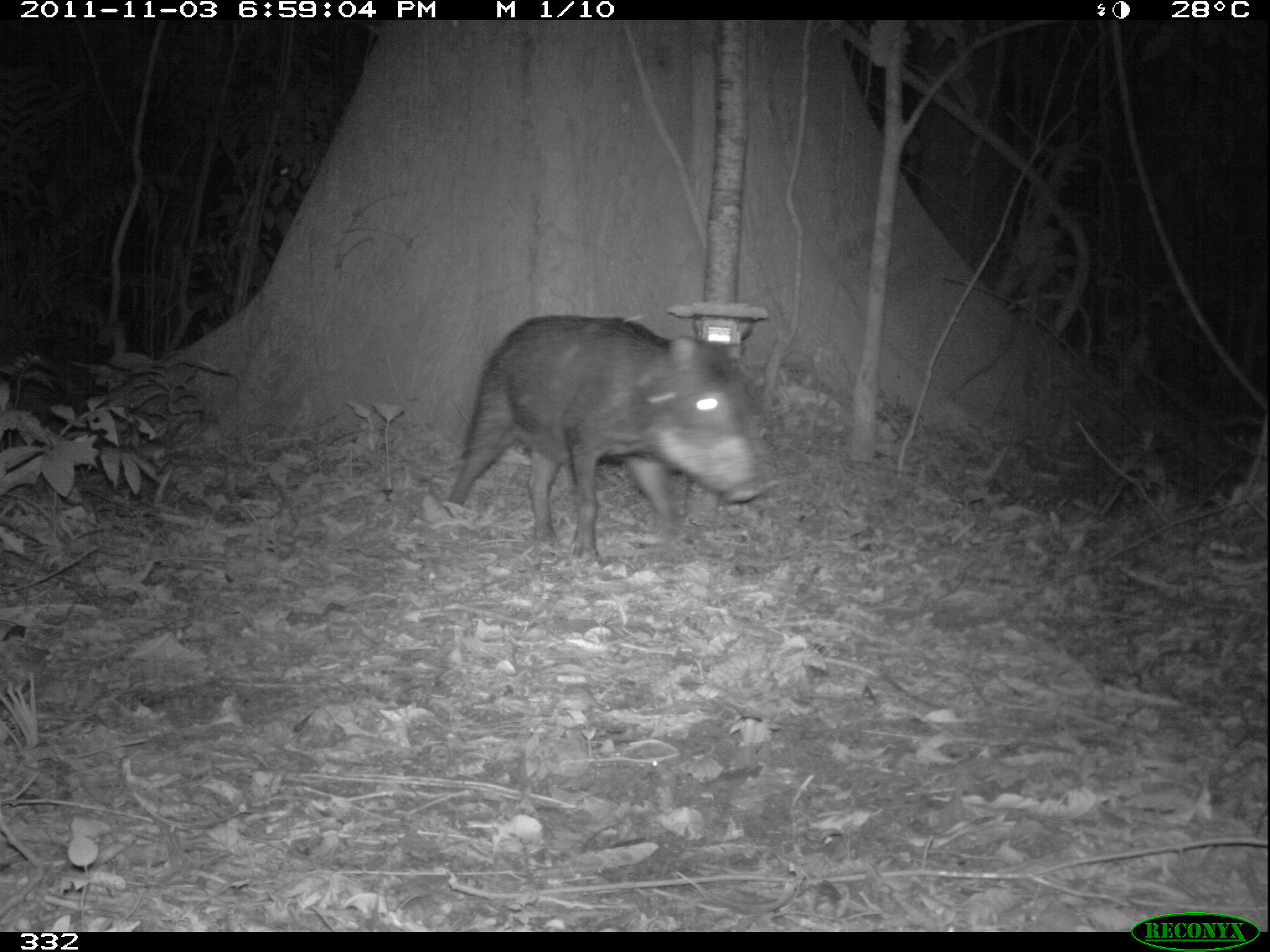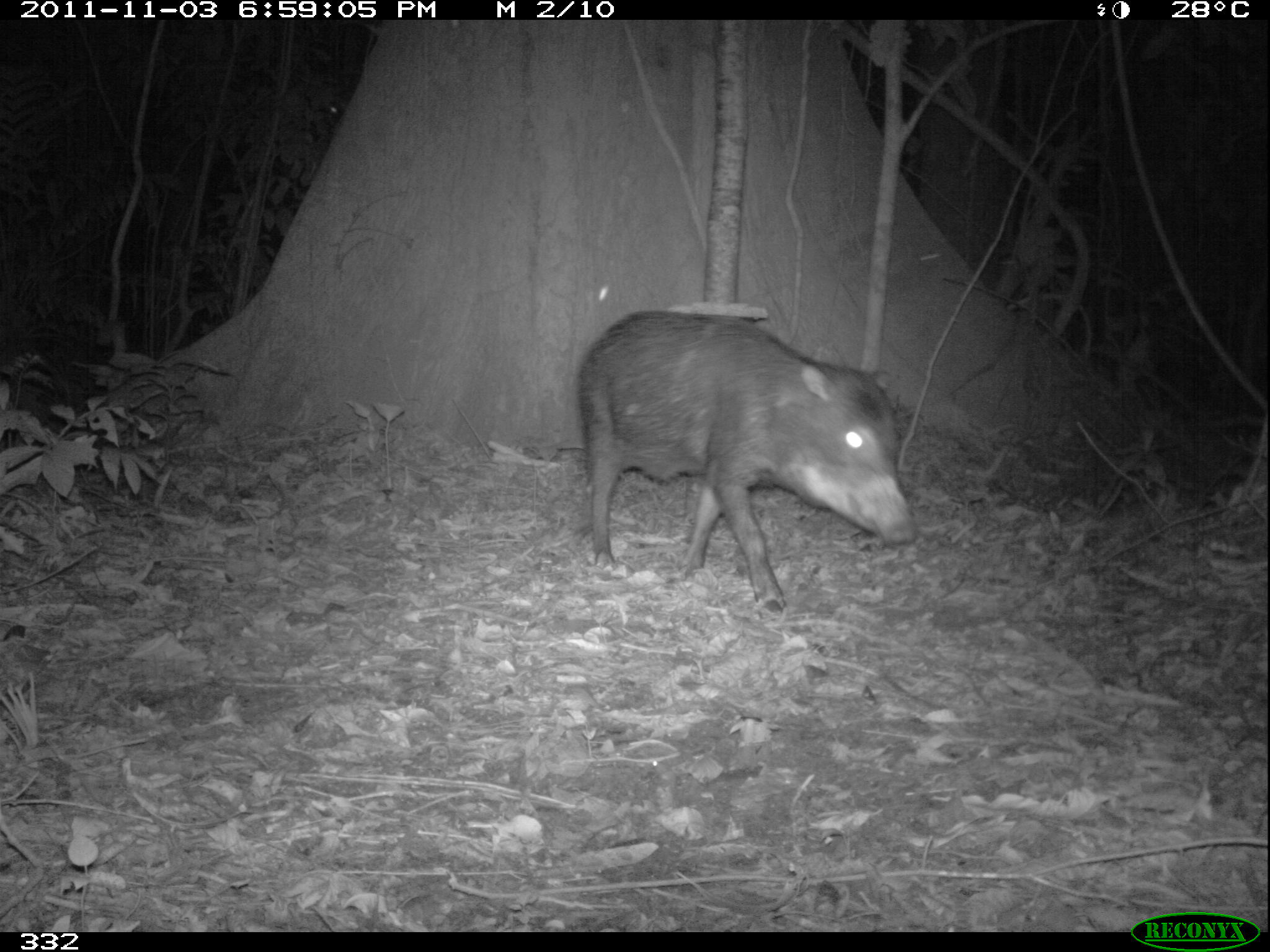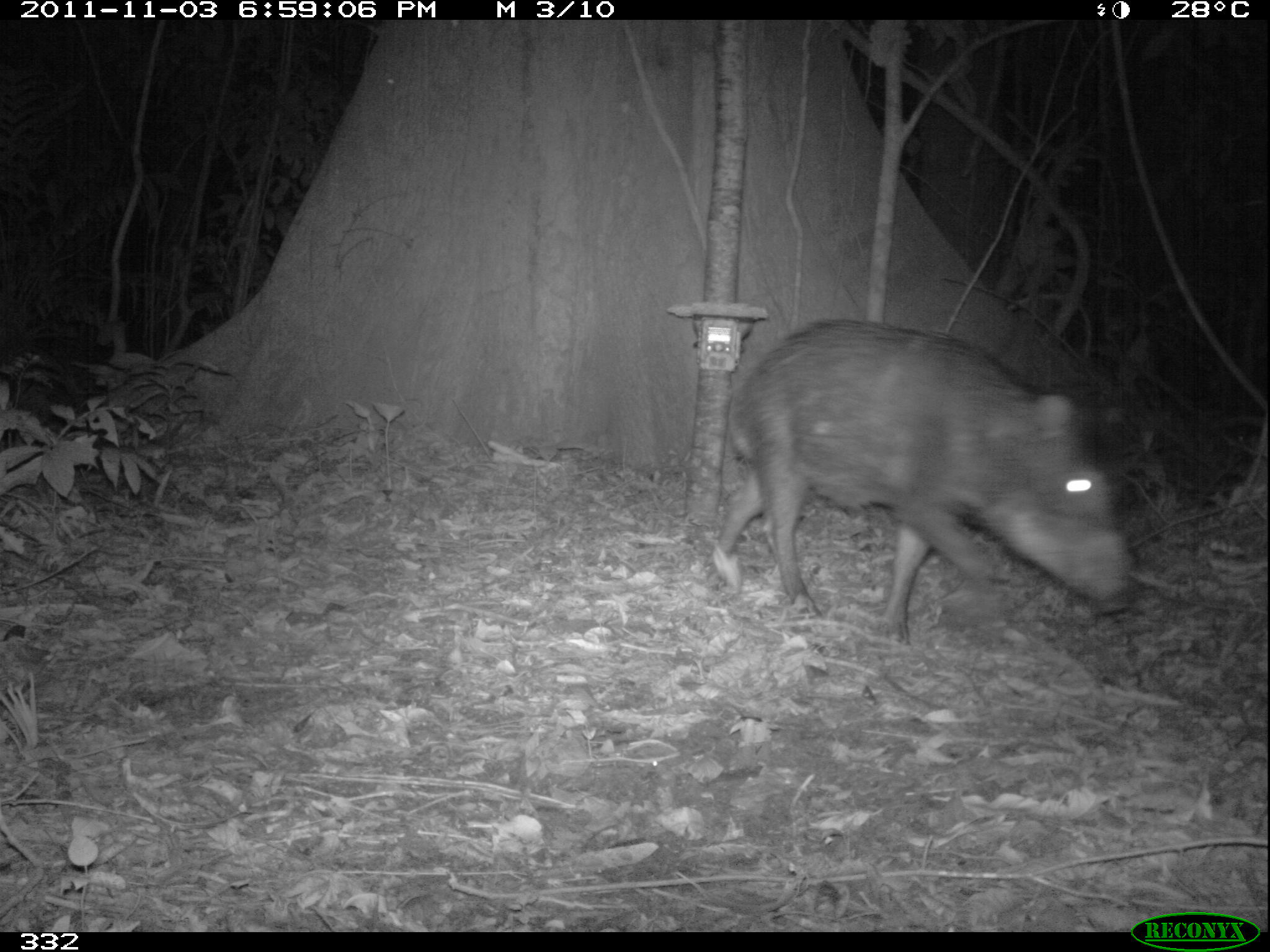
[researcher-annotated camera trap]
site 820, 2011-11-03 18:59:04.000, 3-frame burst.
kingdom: Animalia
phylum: Chordata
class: Mammalia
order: Artiodactyla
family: Tayassuidae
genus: Tayassu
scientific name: Tayassu pecari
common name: white-lipped peccary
Tayassu pecari (white-lipped peccary).